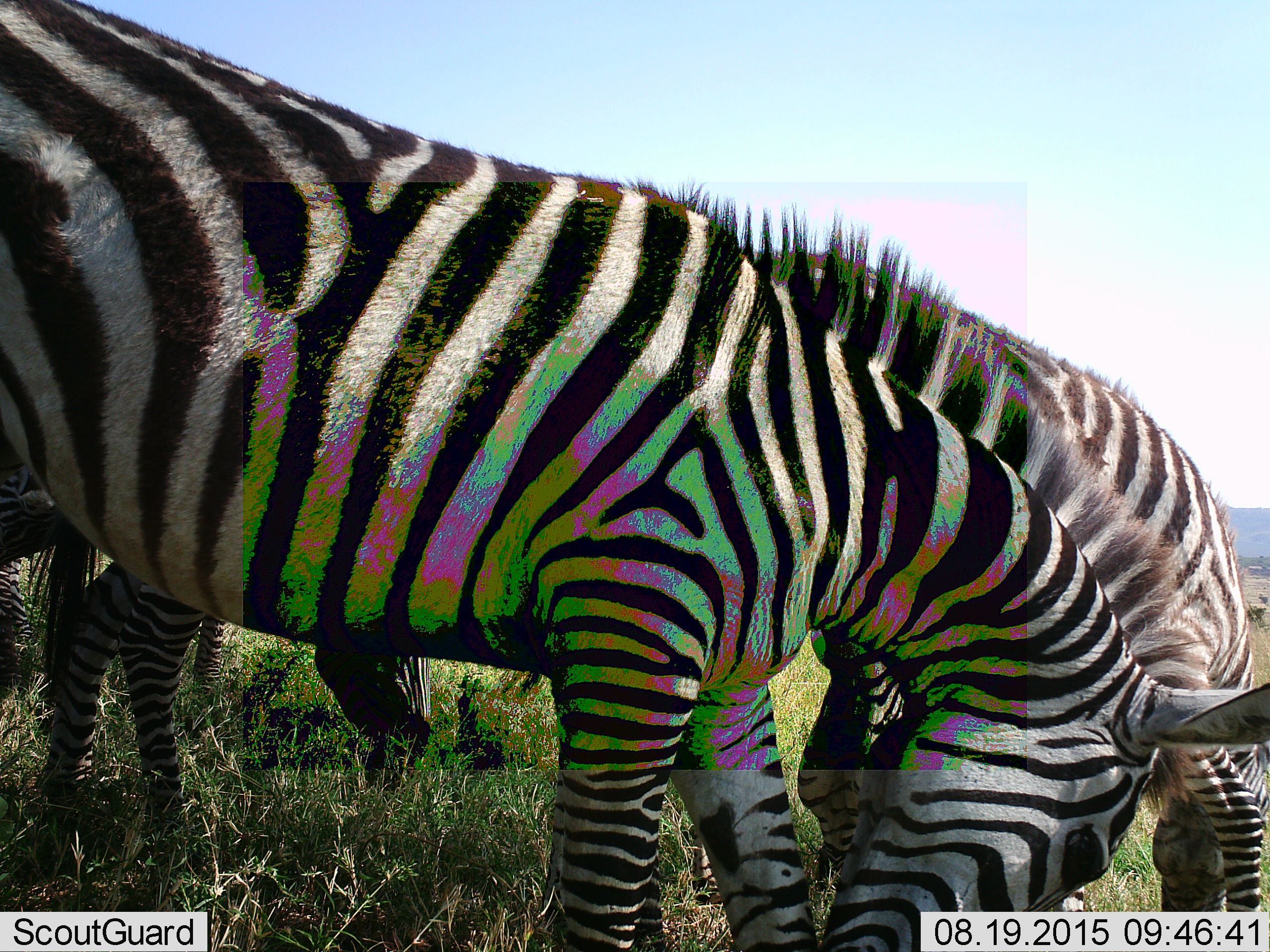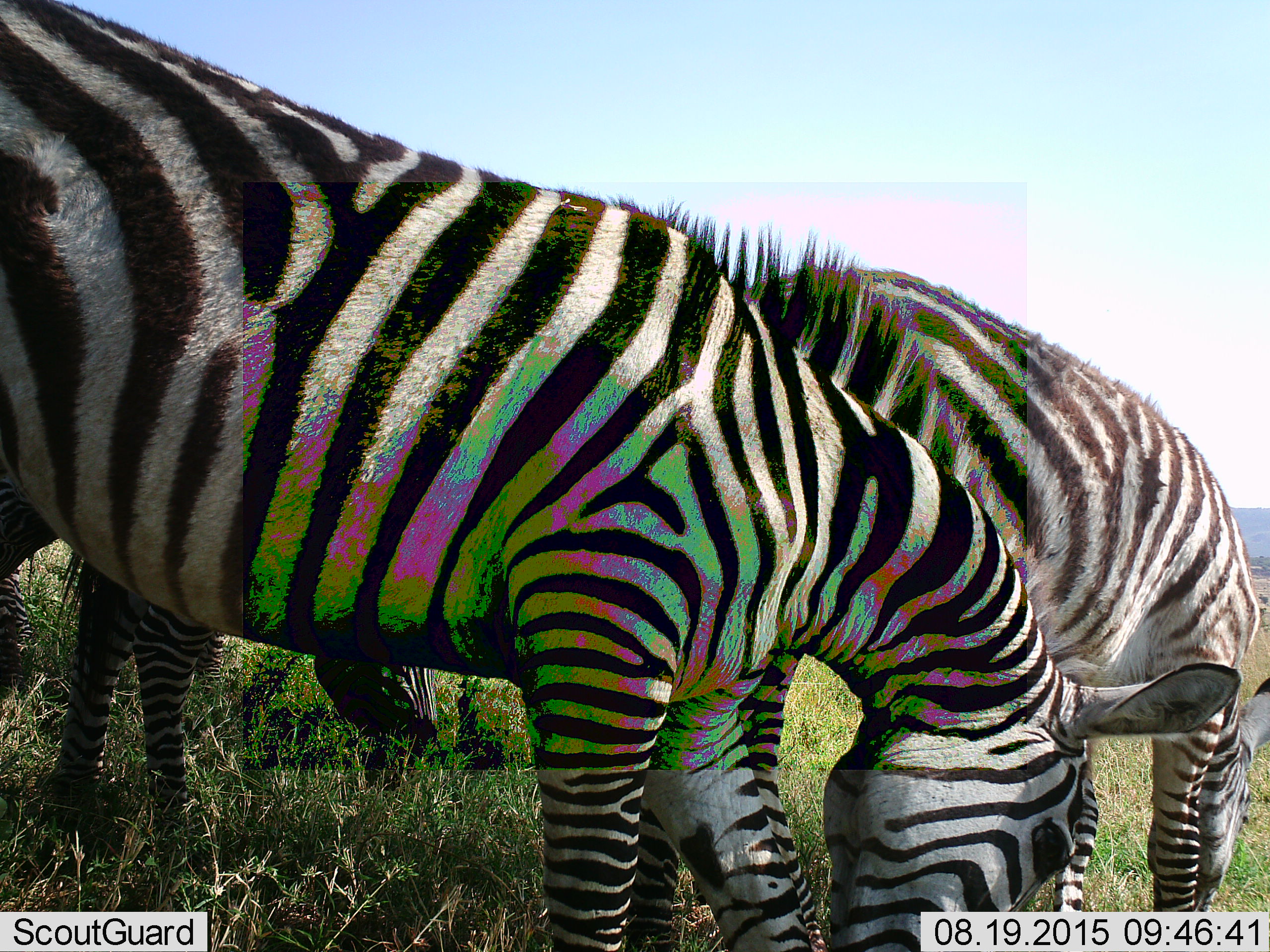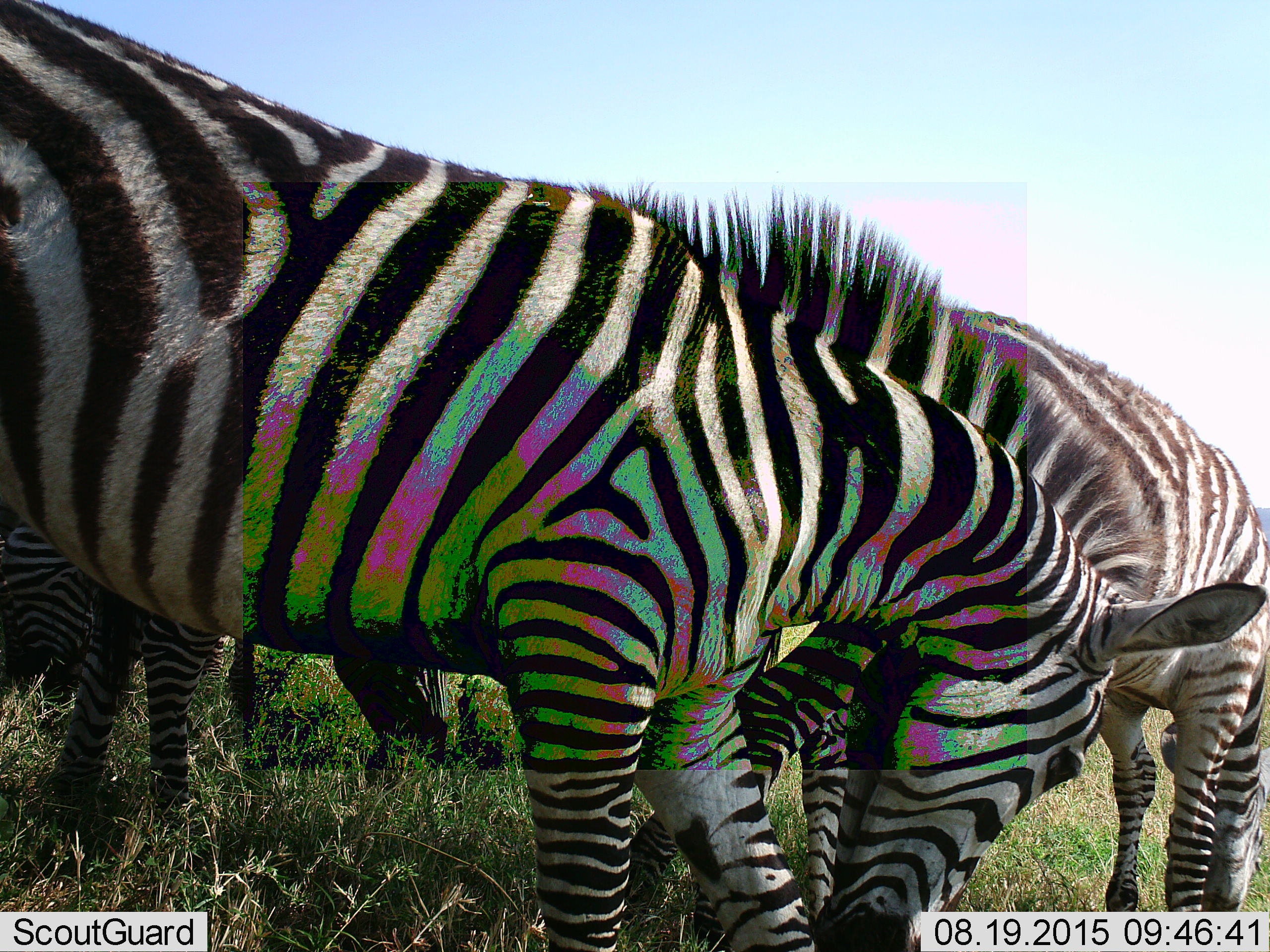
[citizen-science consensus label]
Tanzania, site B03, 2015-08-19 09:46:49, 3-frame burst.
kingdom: Animalia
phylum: Chordata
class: Mammalia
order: Perissodactyla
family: Equidae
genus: Equus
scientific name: Equus quagga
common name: plains zebra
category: zebra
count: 3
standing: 55%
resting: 0%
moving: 5%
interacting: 5%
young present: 5%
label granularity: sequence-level